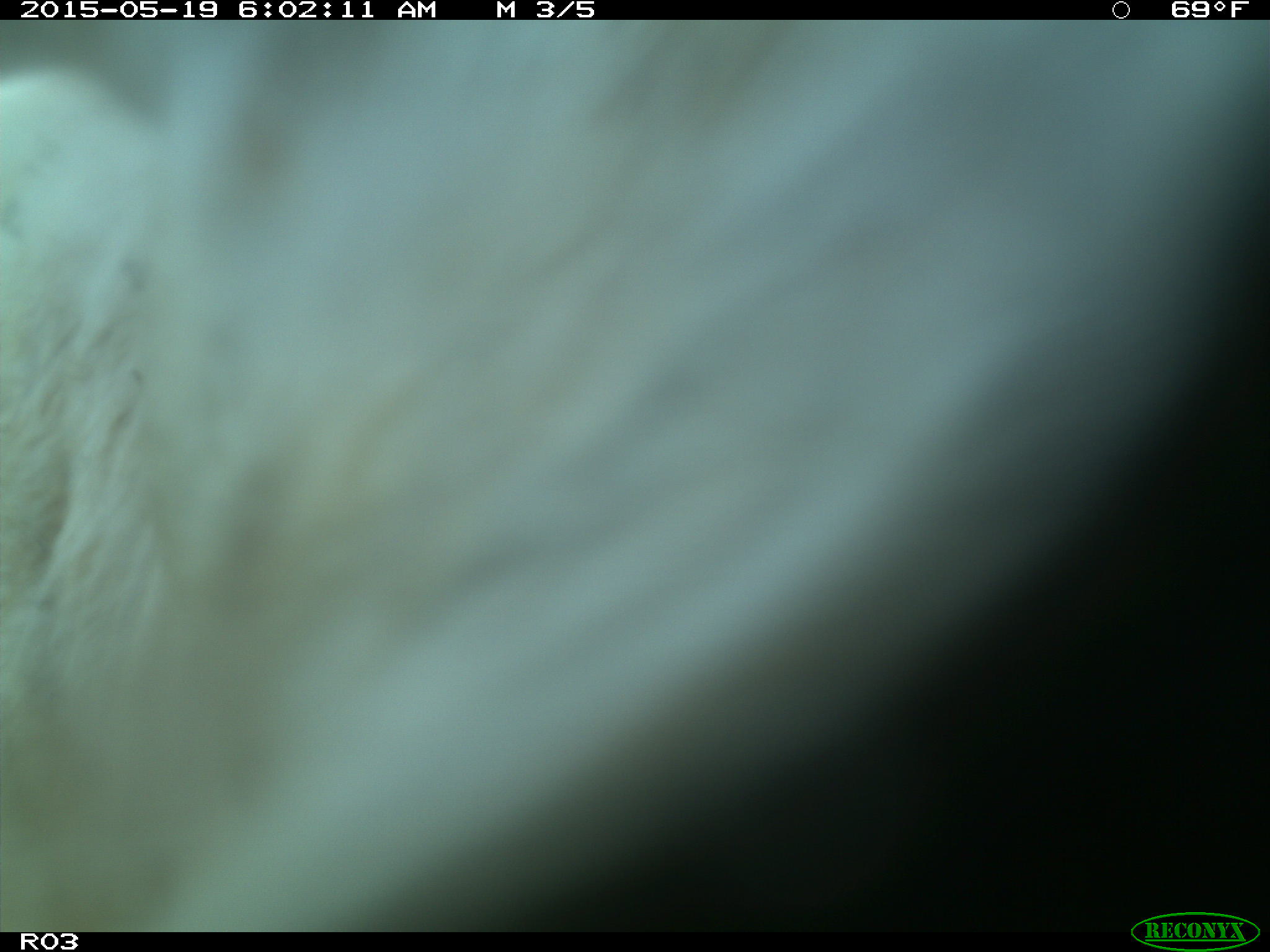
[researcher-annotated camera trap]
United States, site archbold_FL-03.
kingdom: Animalia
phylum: Chordata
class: Mammalia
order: Artiodactyla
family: Bovidae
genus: Bos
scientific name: Bos taurus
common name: domestic cow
Bos taurus (domestic cow).